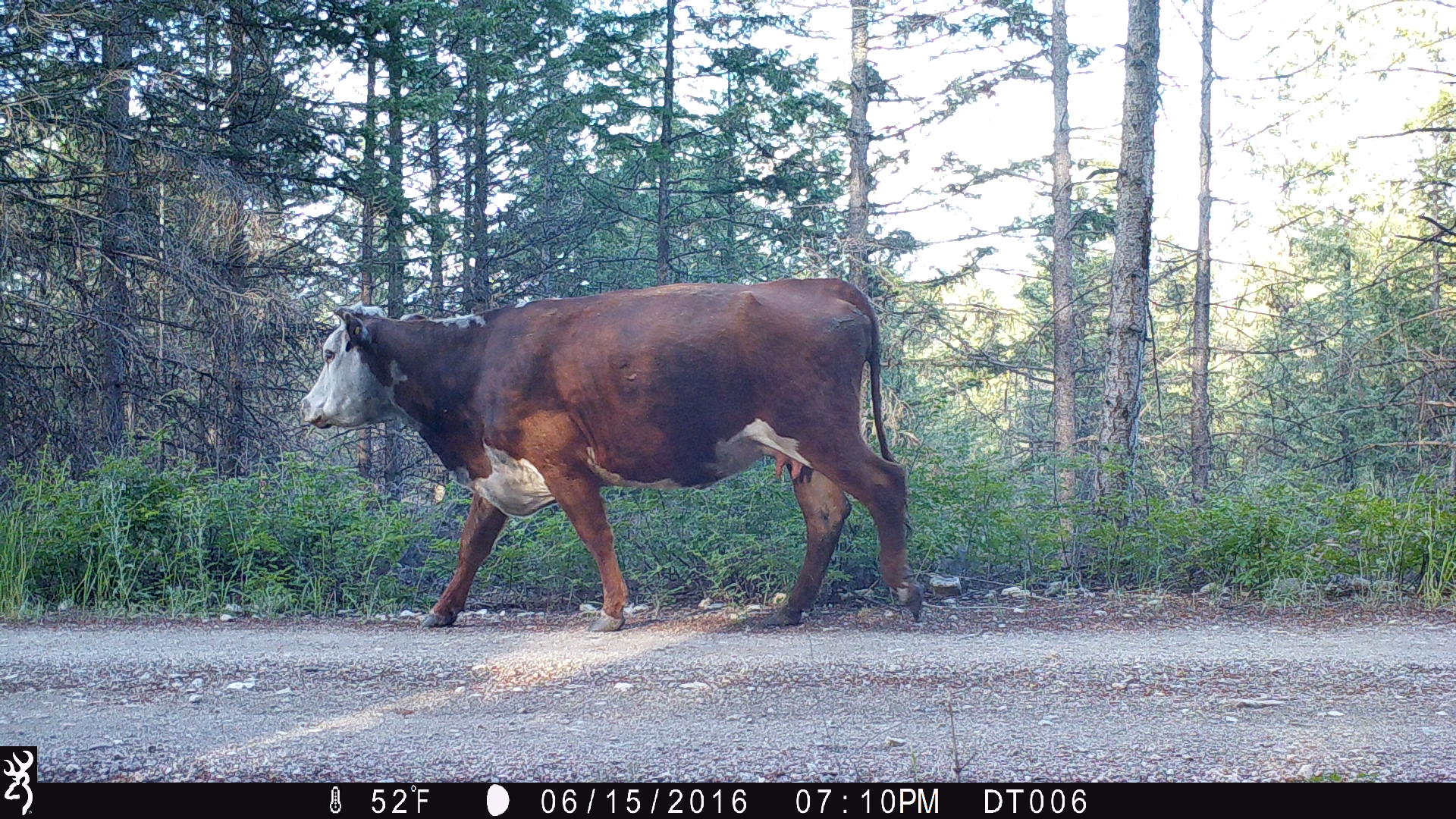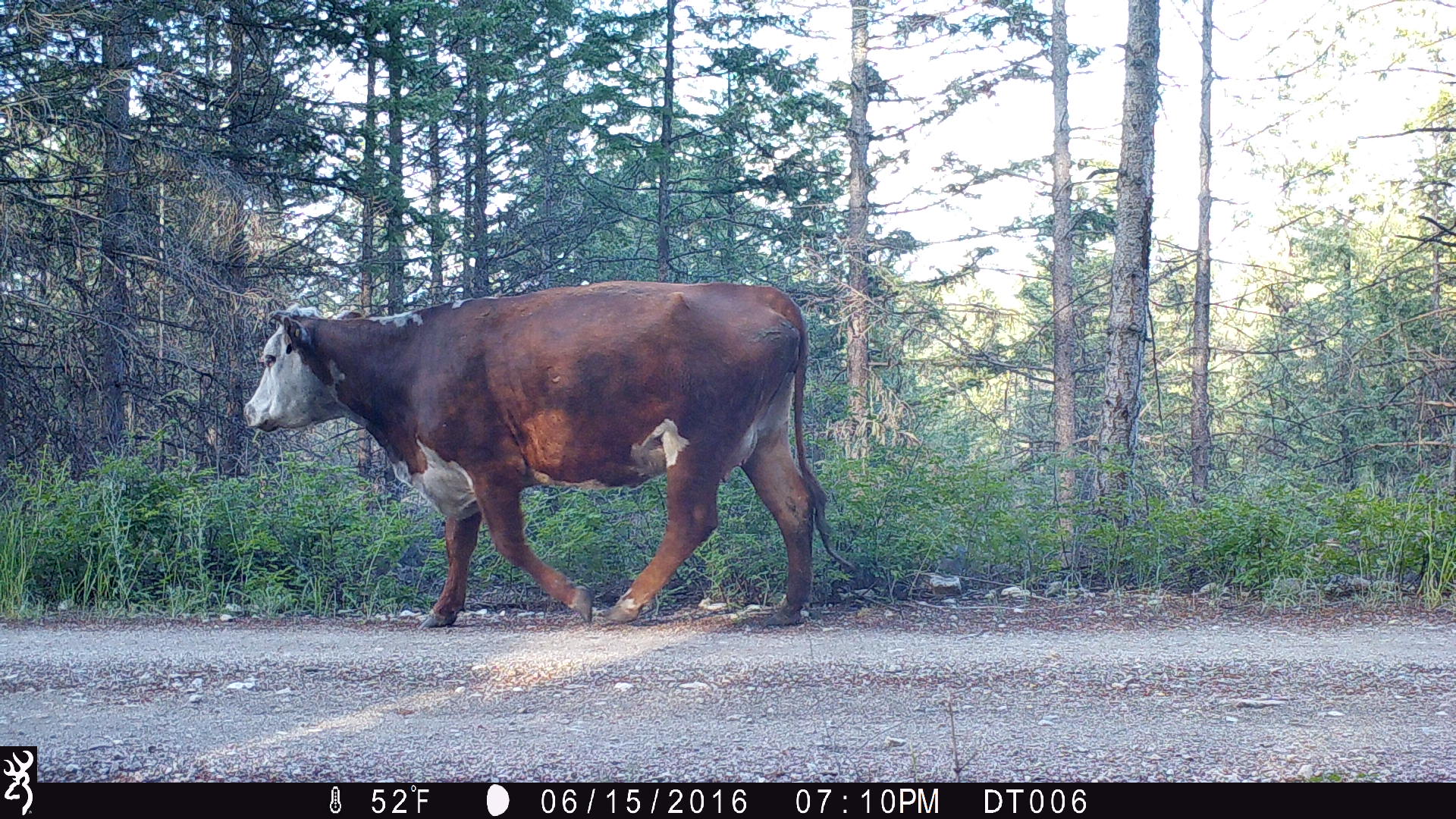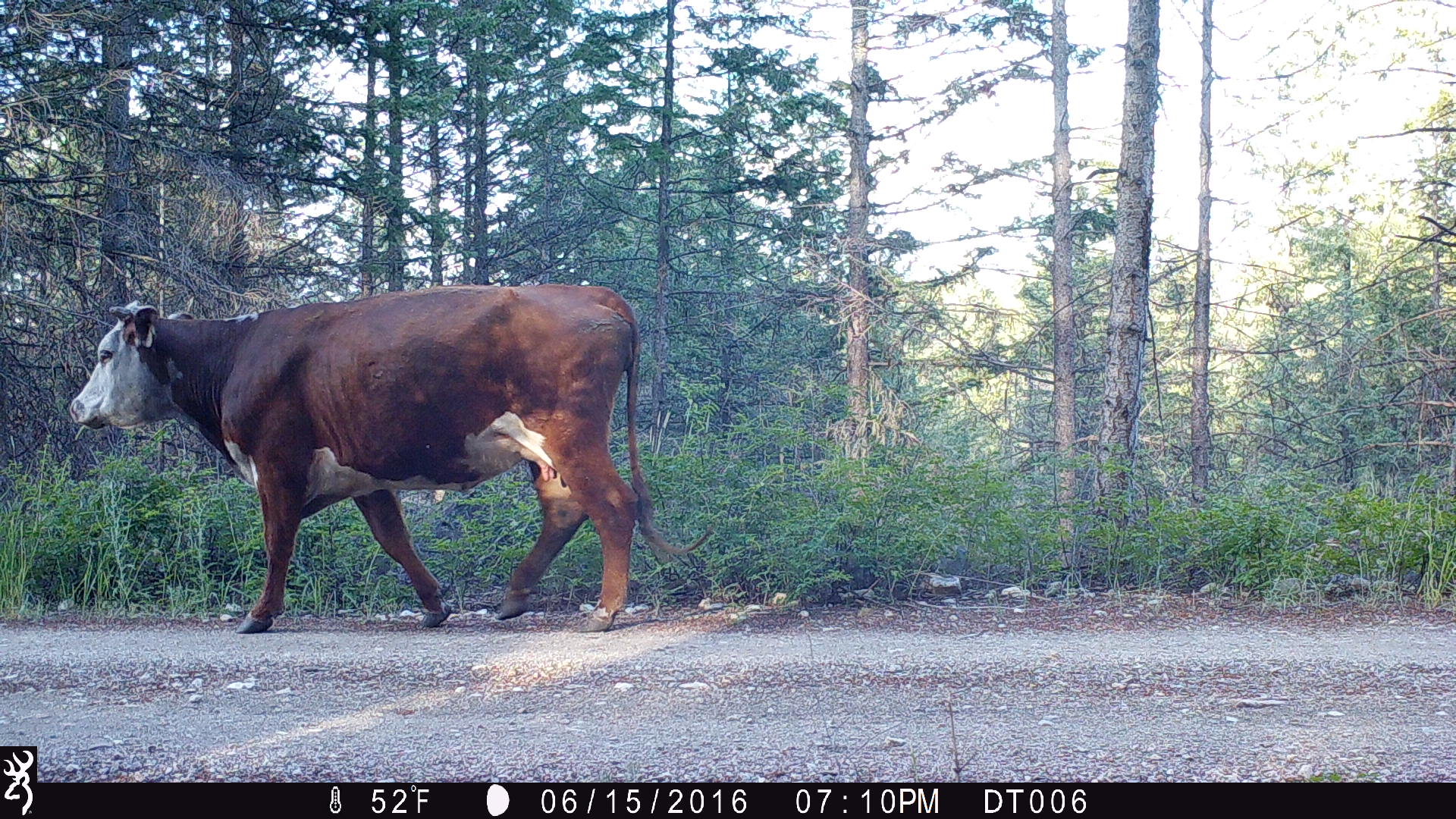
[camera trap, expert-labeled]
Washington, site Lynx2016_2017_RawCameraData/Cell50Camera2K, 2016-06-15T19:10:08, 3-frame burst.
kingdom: Animalia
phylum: Chordata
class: Mammalia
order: Artiodactyla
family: Bovidae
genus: Bos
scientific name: Bos taurus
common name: domestic cattle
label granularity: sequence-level